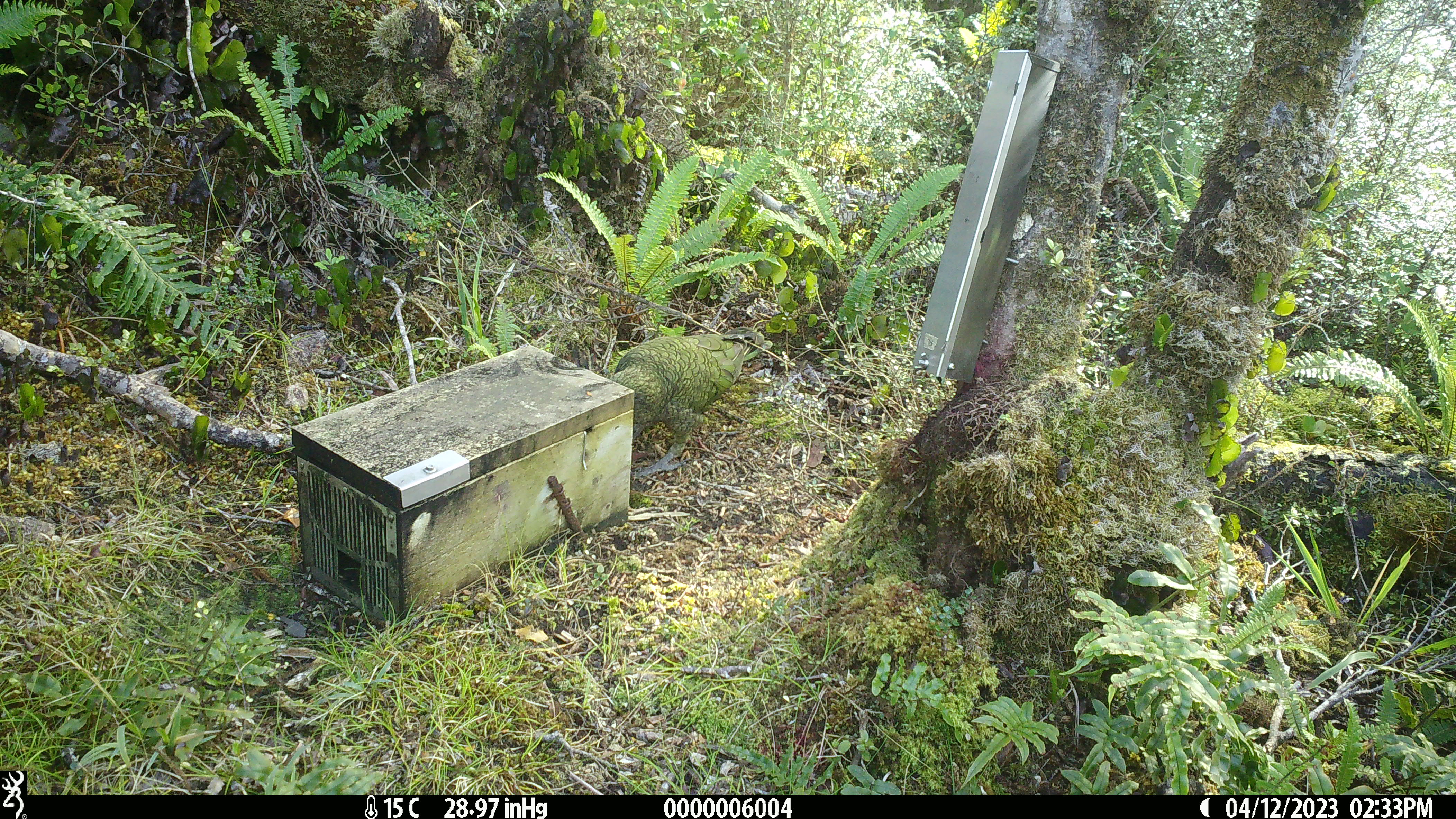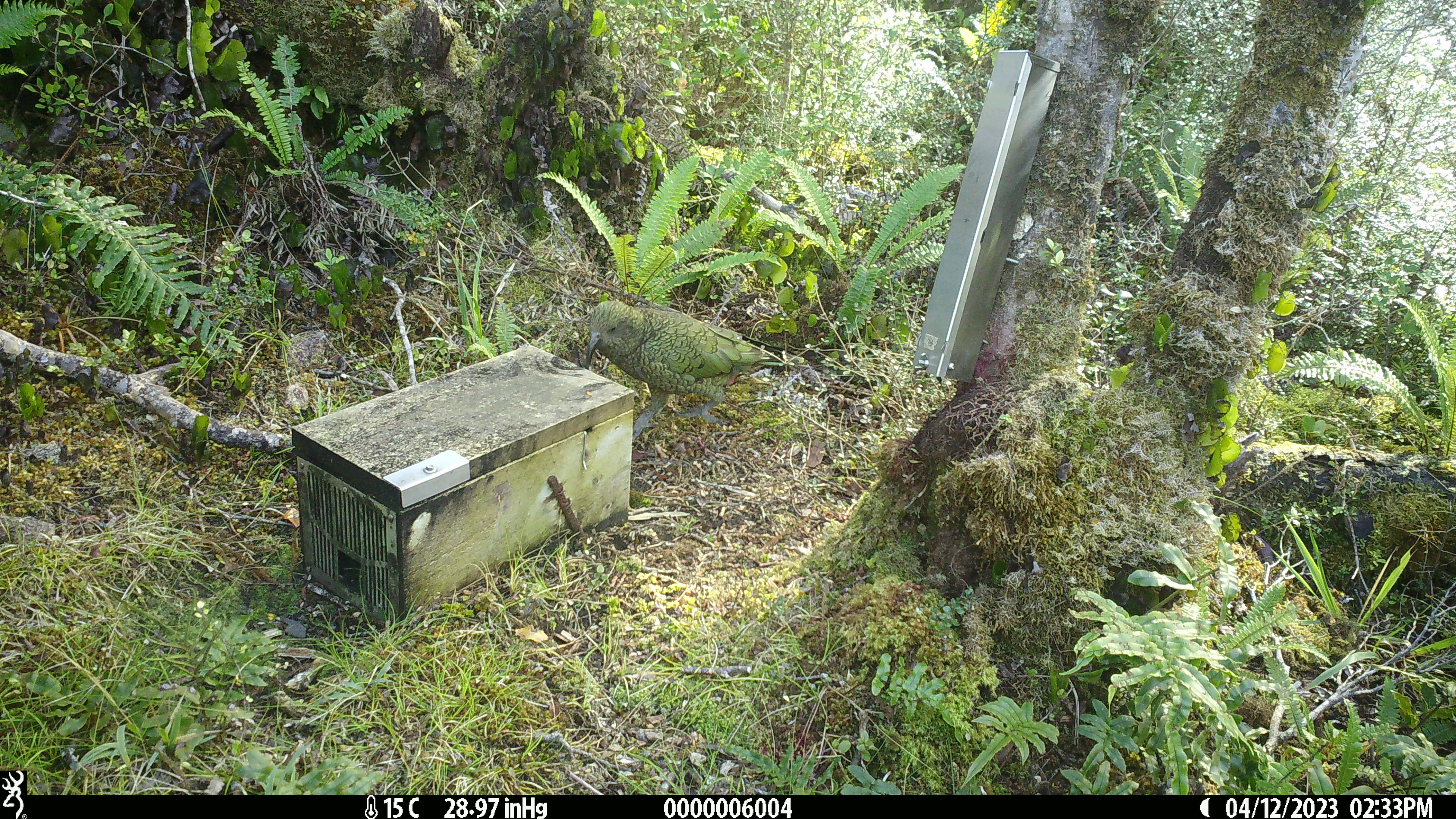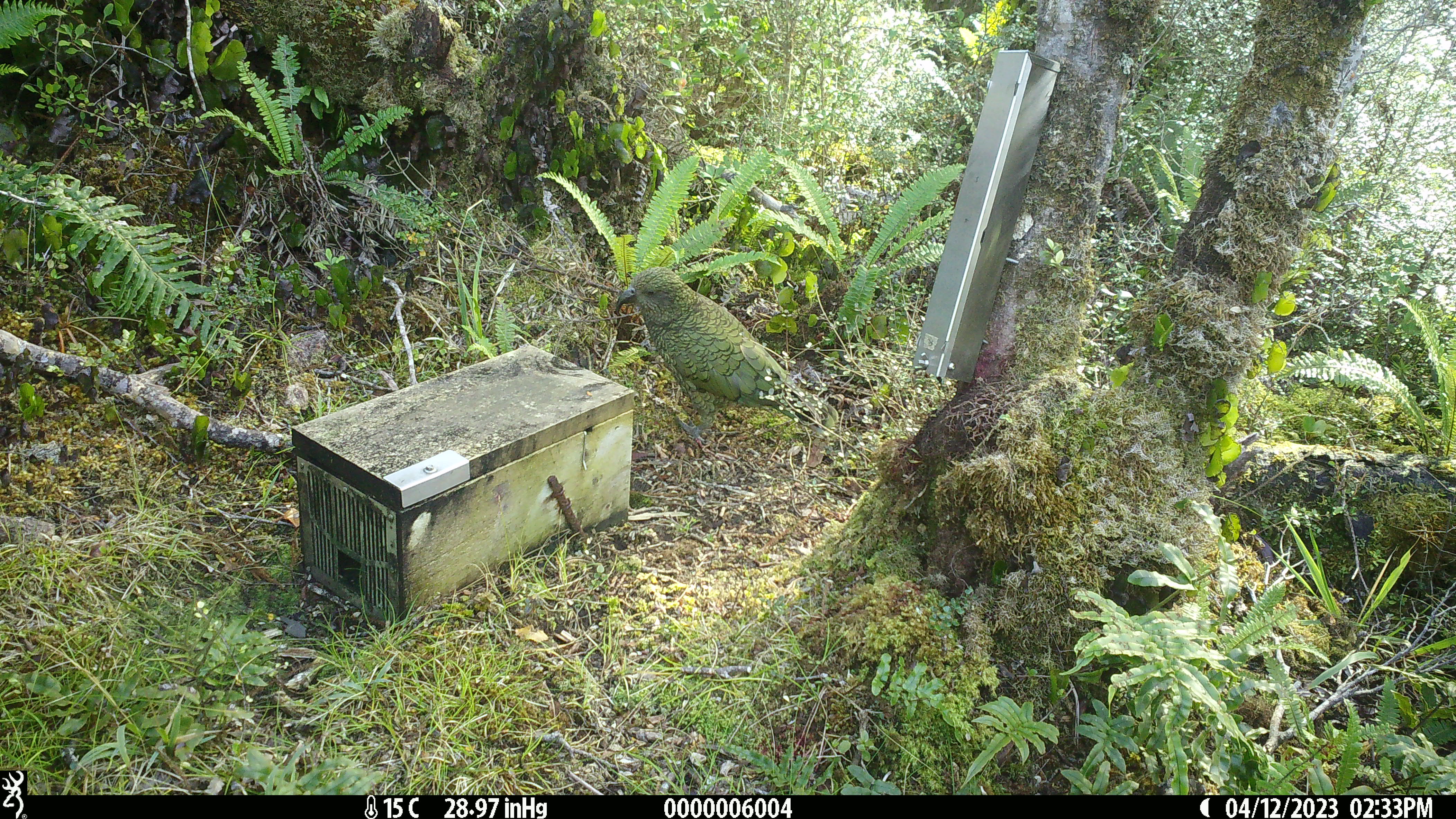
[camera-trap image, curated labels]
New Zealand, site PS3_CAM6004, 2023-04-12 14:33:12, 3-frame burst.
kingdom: Animalia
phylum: Chordata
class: Aves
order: Psittaciformes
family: Strigopidae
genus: Nestor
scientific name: Nestor notabilis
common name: kea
Kea (Nestor notabilis).